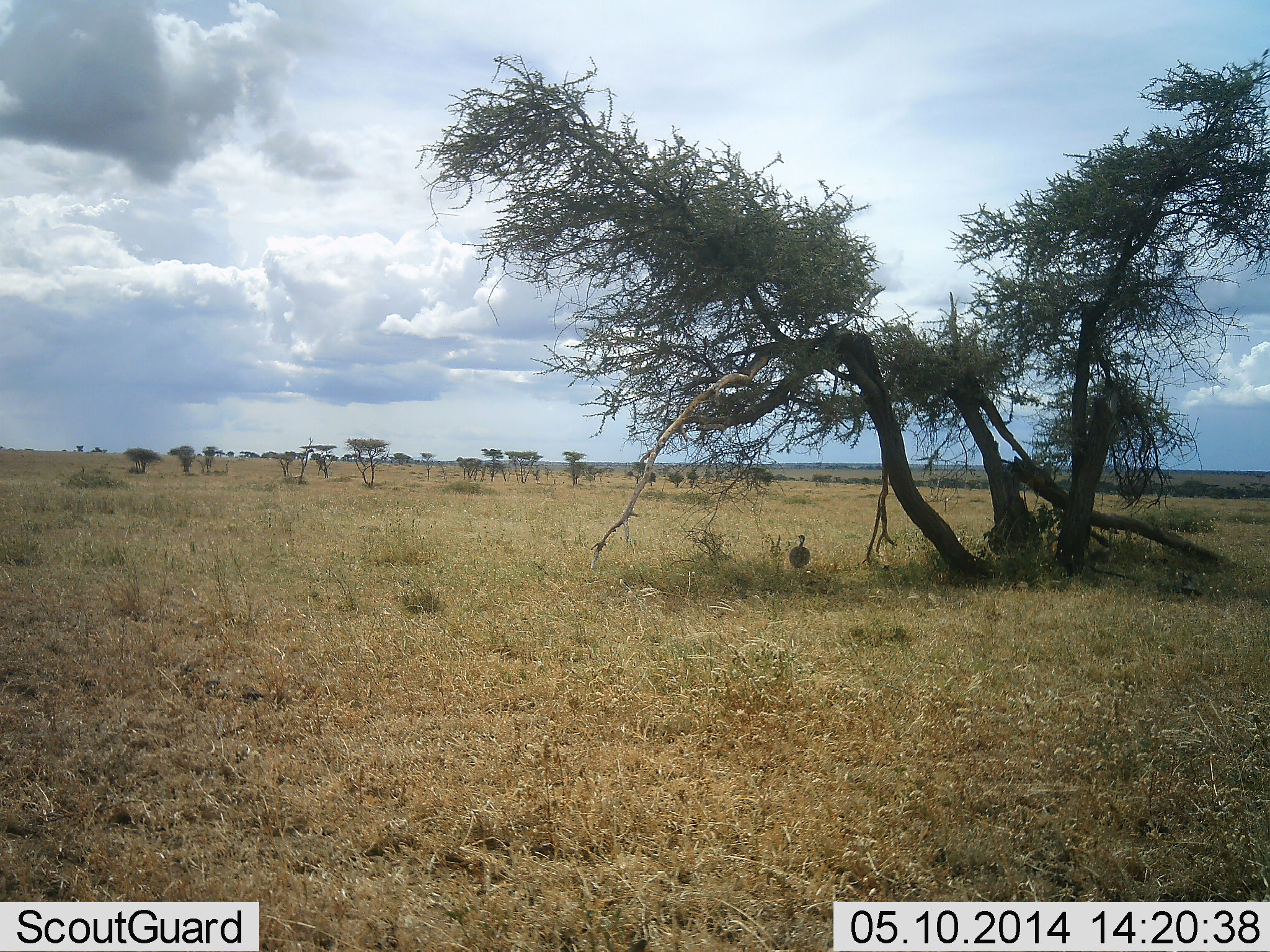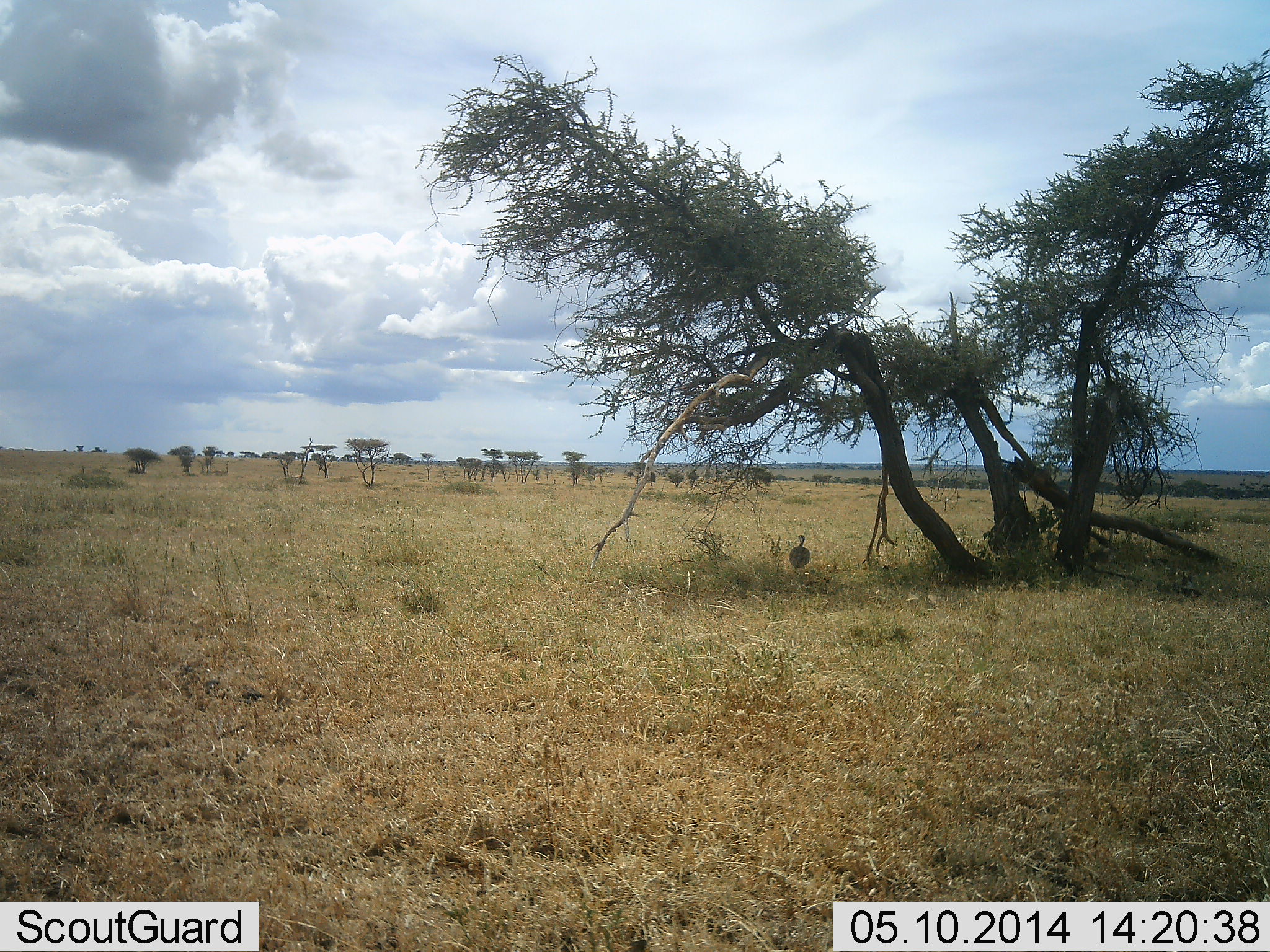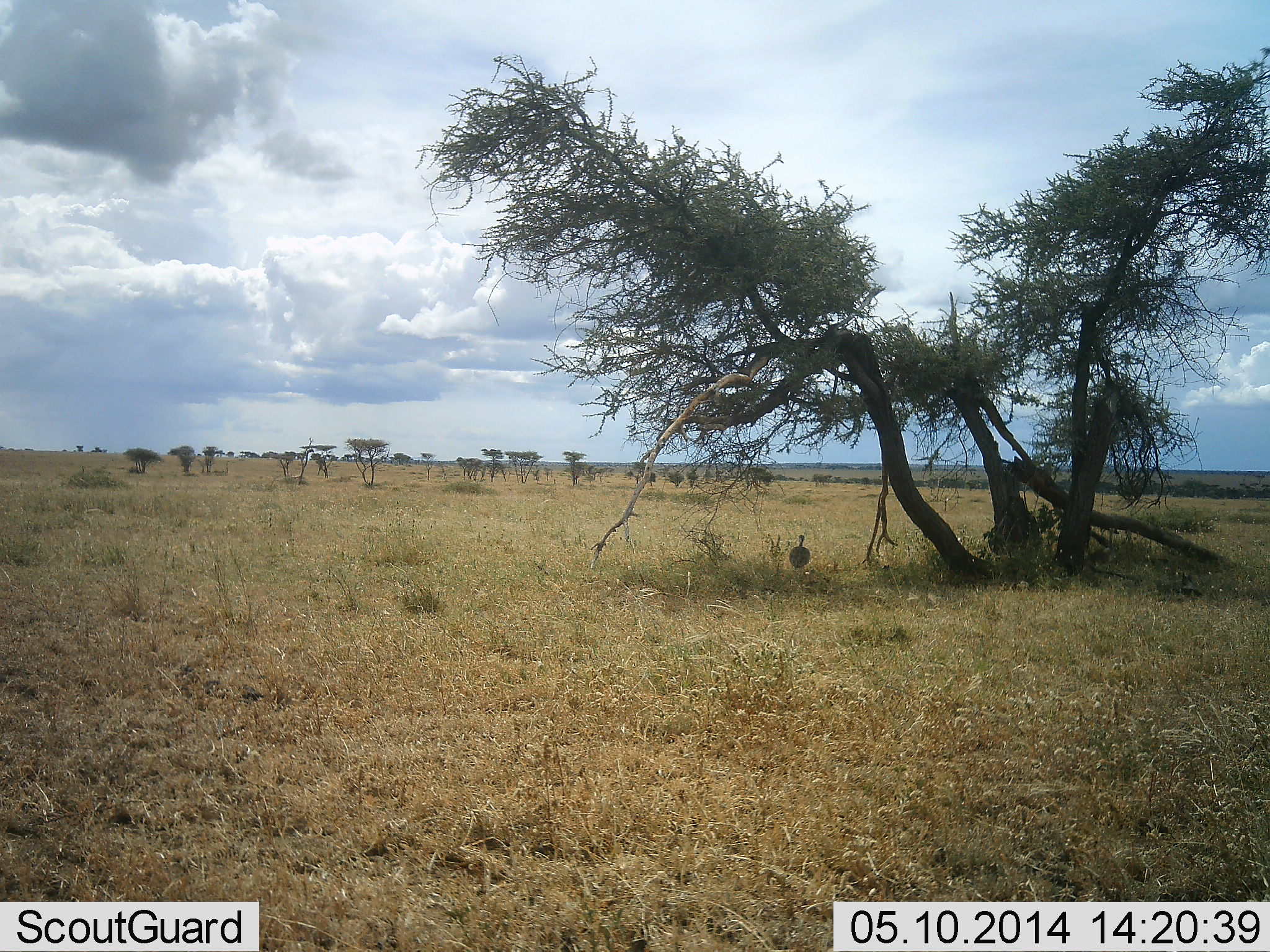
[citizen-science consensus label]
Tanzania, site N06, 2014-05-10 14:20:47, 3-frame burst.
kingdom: Animalia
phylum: Chordata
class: Aves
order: Galliformes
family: Numididae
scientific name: Numididae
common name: guinea fowl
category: guineafowl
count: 1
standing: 100%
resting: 0%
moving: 0%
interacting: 0%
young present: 0%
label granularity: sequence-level